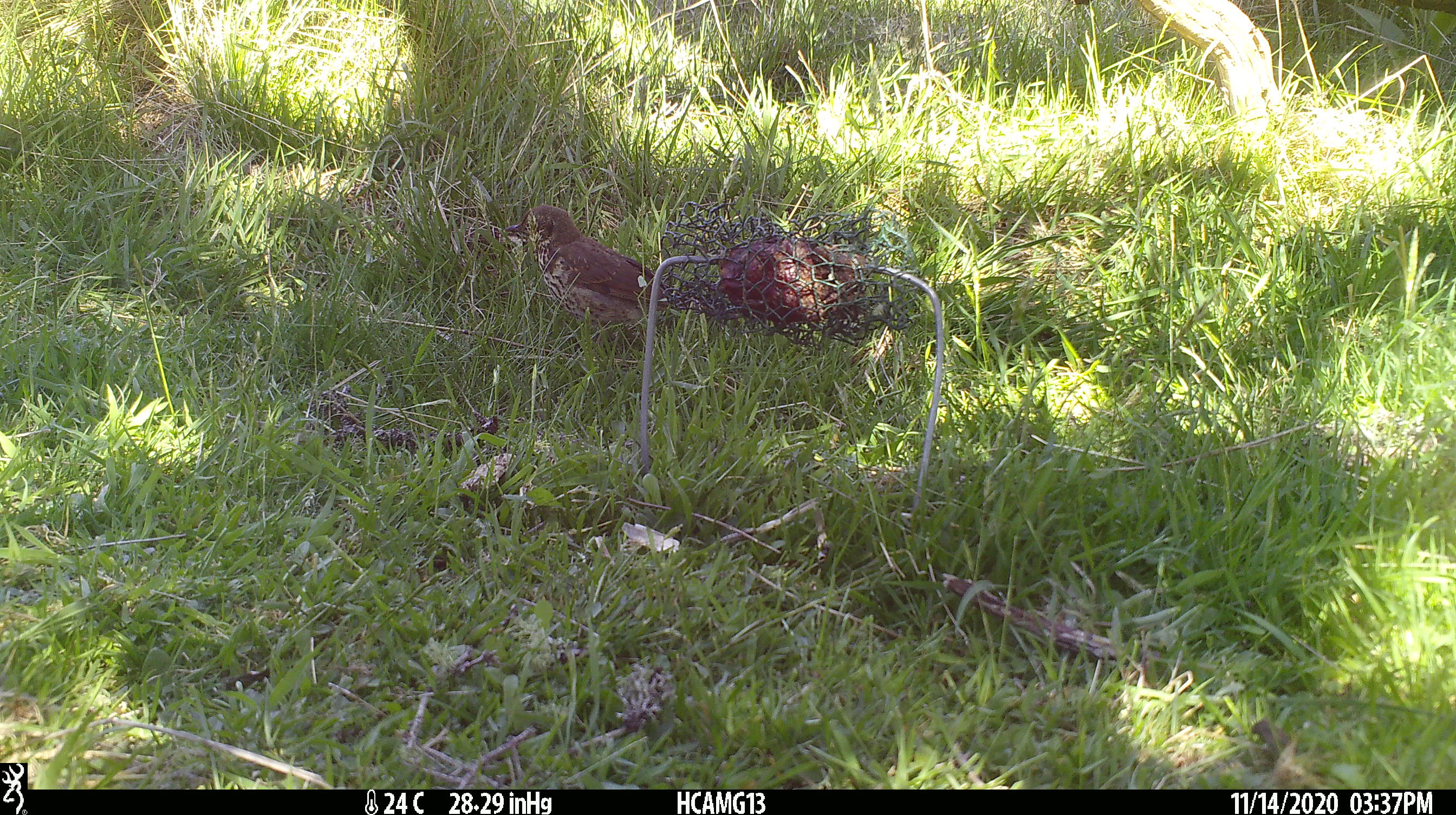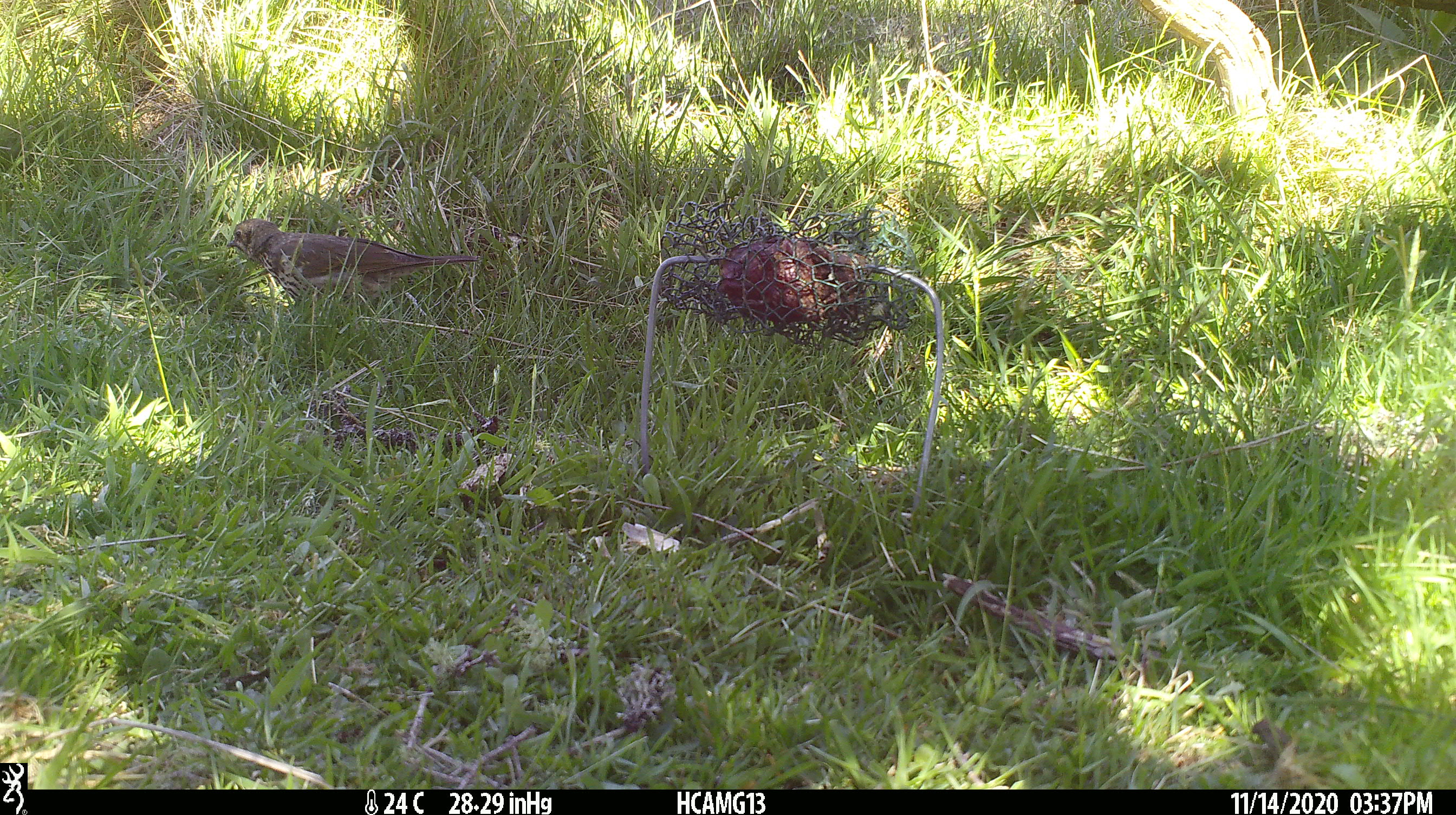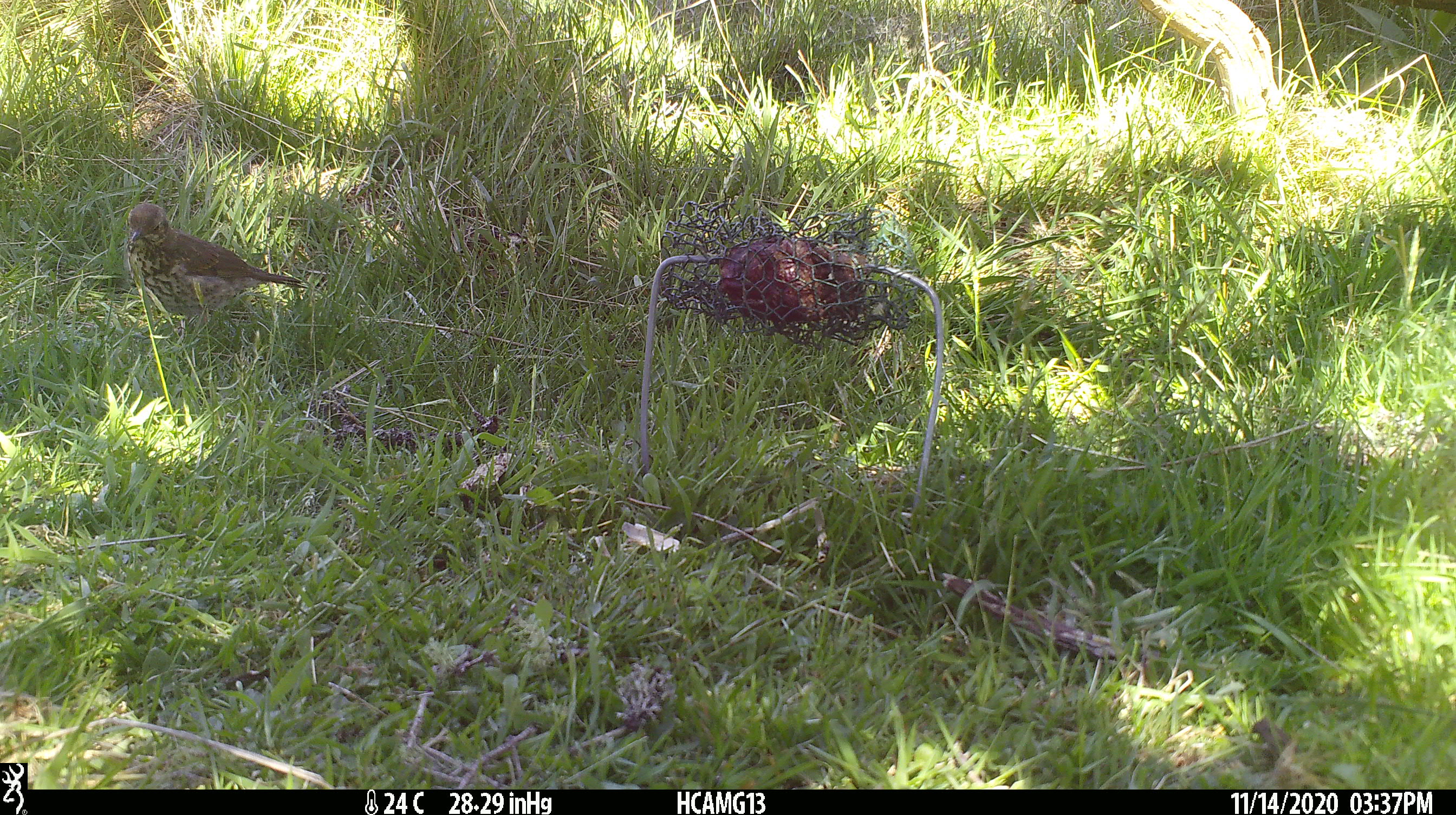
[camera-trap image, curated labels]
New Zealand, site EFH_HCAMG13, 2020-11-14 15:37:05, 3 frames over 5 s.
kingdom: Animalia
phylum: Chordata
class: Aves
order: Passeriformes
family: Turdidae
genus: Turdus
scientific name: Turdus philomelos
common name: song thrush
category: thrush